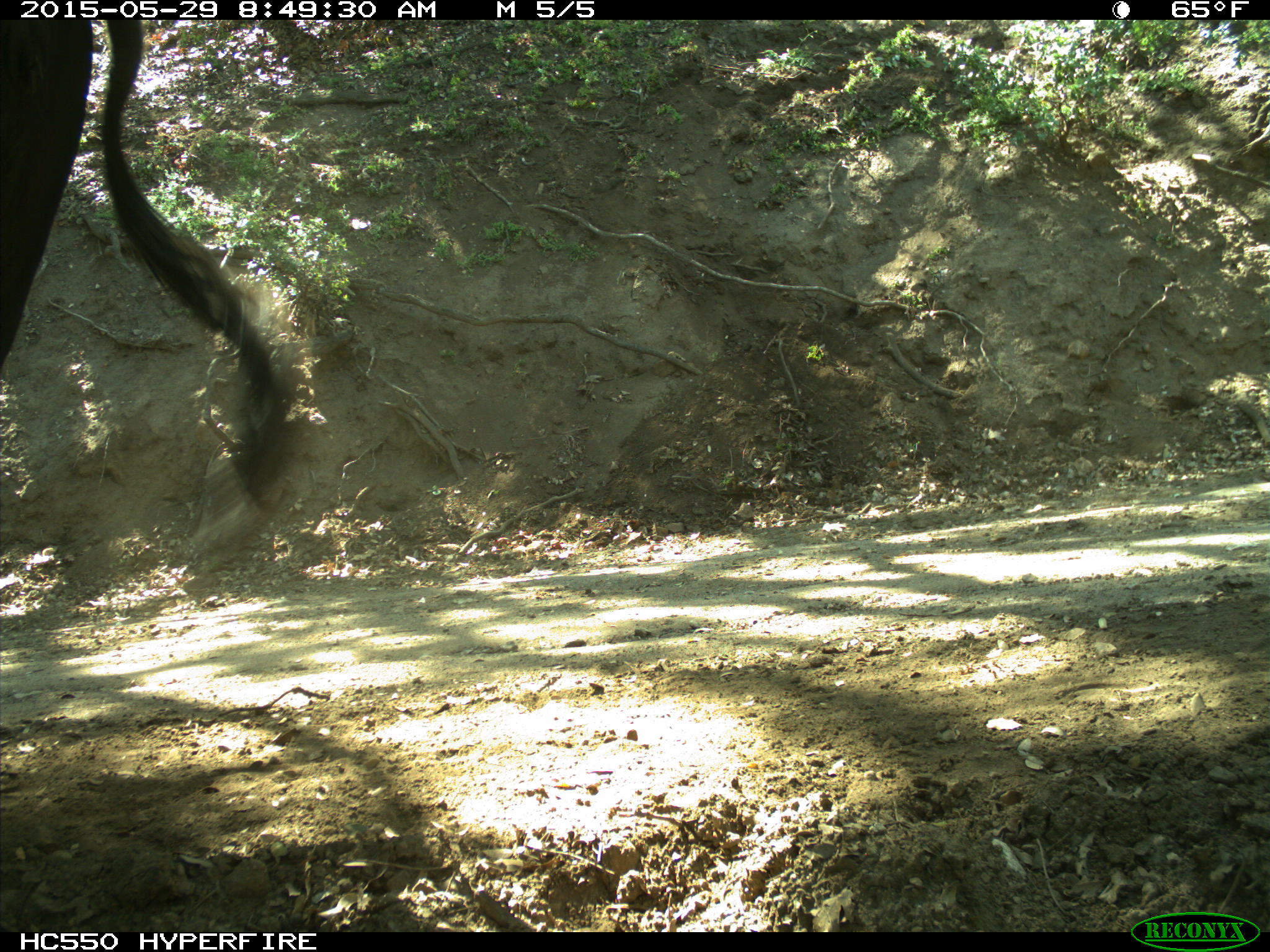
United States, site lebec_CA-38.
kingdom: Animalia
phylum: Chordata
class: Mammalia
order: Artiodactyla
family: Bovidae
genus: Bos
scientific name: Bos taurus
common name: domestic cow